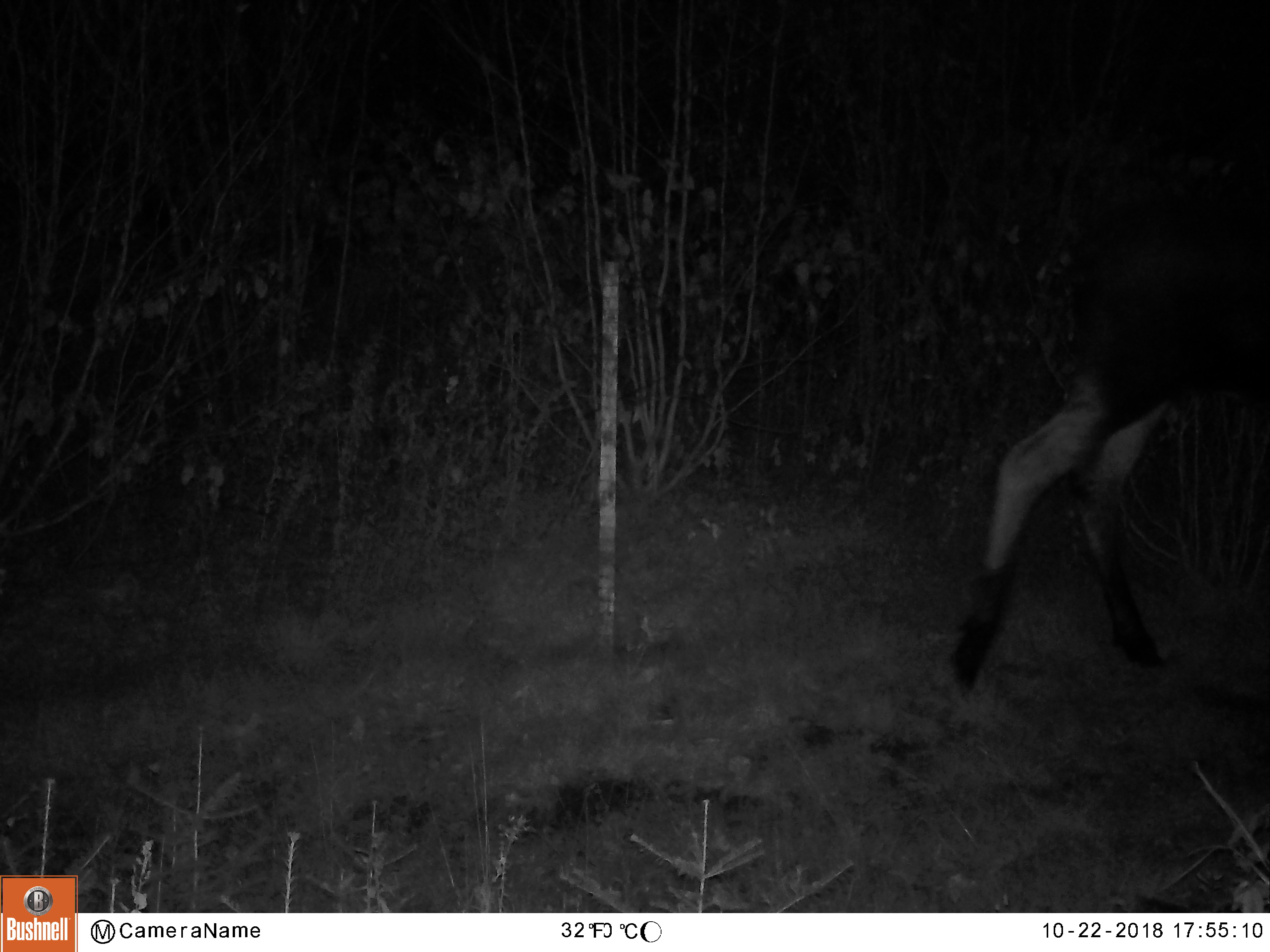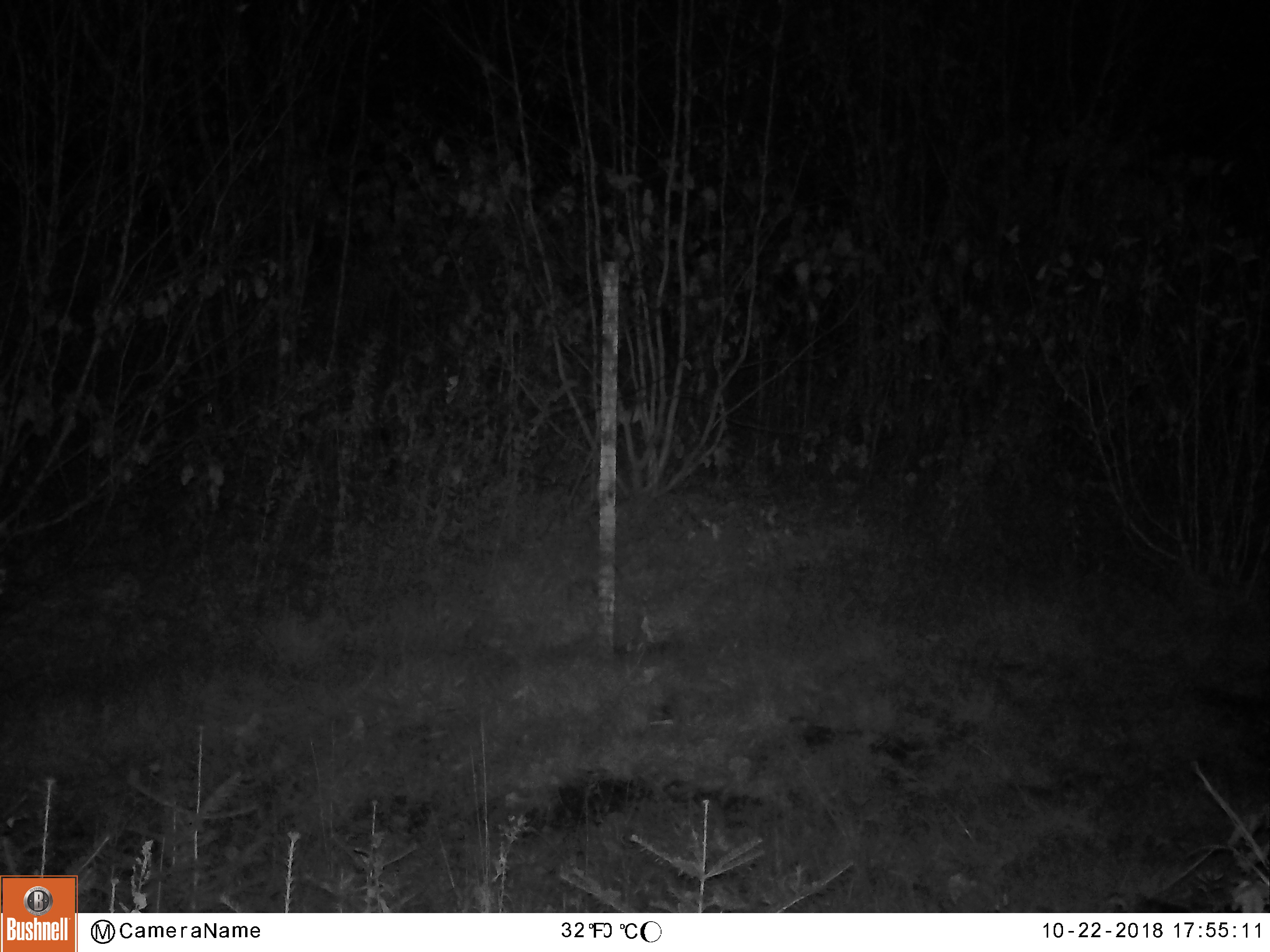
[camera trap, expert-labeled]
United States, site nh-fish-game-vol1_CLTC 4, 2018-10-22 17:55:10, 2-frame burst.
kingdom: Animalia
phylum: Chordata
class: Mammalia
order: Artiodactyla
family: Cervidae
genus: Alces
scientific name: Alces alces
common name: moose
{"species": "moose (Alces alces)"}